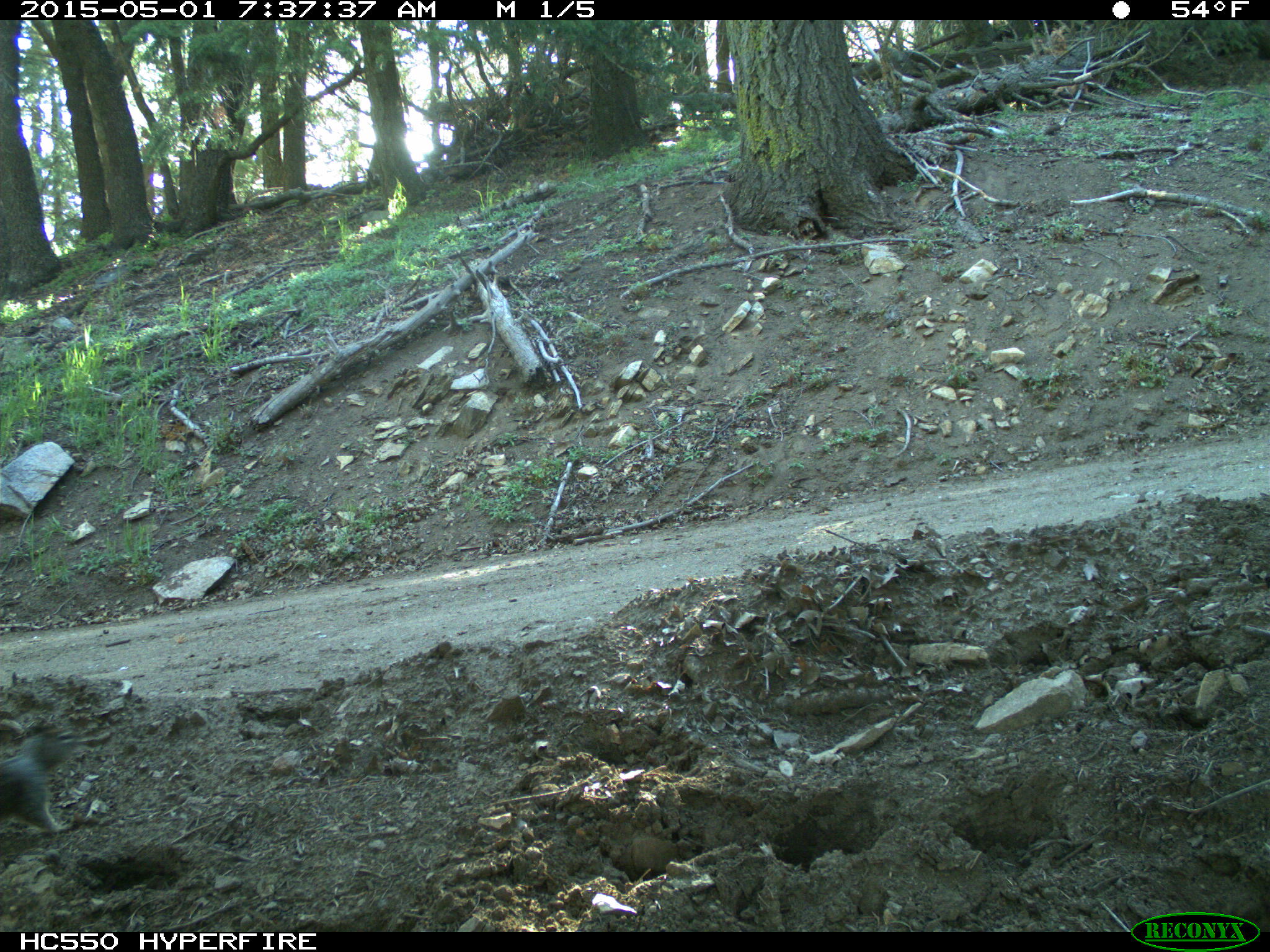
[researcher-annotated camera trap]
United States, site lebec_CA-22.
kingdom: Animalia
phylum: Chordata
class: Mammalia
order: Rodentia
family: Sciuridae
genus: Otospermophilus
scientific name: Otospermophilus beecheyi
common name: california ground squirrel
Otospermophilus beecheyi (california ground squirrel).